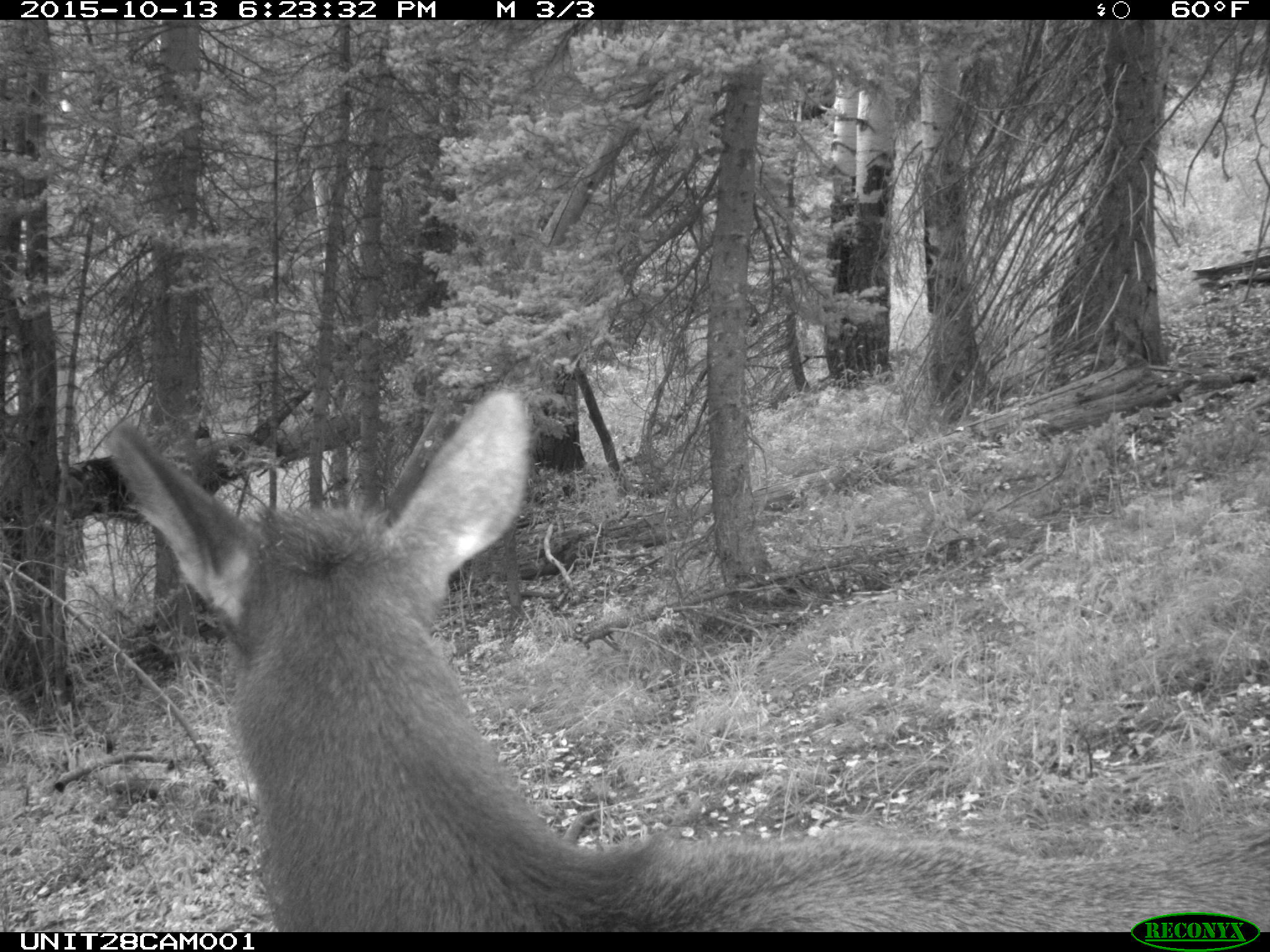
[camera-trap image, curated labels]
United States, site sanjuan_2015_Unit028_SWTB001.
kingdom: Animalia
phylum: Chordata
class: Mammalia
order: Artiodactyla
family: Cervidae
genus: Cervus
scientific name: Cervus elaphus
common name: red deer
Cervus elaphus (red deer).